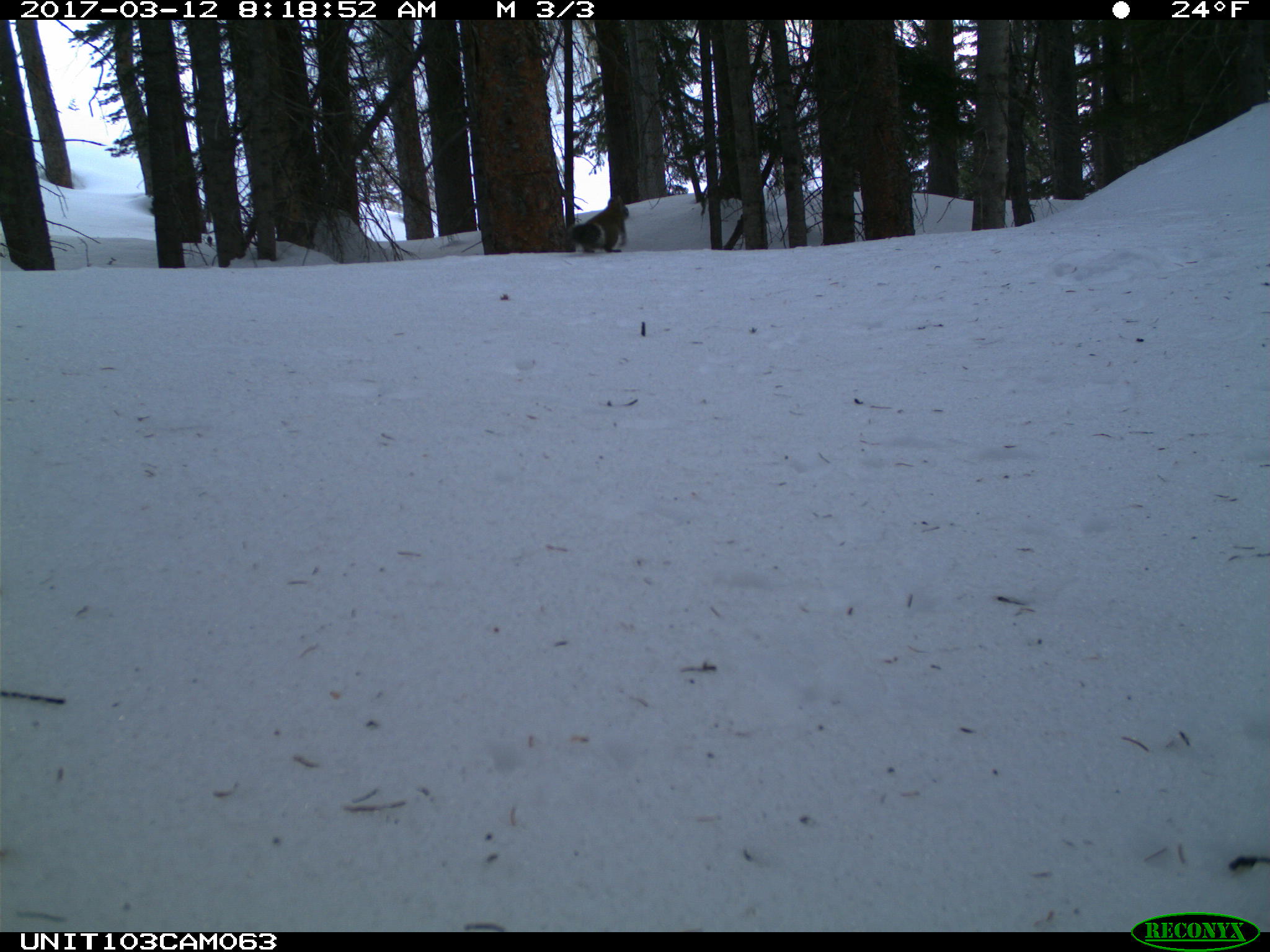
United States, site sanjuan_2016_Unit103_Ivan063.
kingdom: Animalia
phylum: Chordata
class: Mammalia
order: Rodentia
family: Sciuridae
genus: Tamiasciurus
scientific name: Tamiasciurus hudsonicus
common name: american red squirrel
Tamiasciurus hudsonicus (american red squirrel).